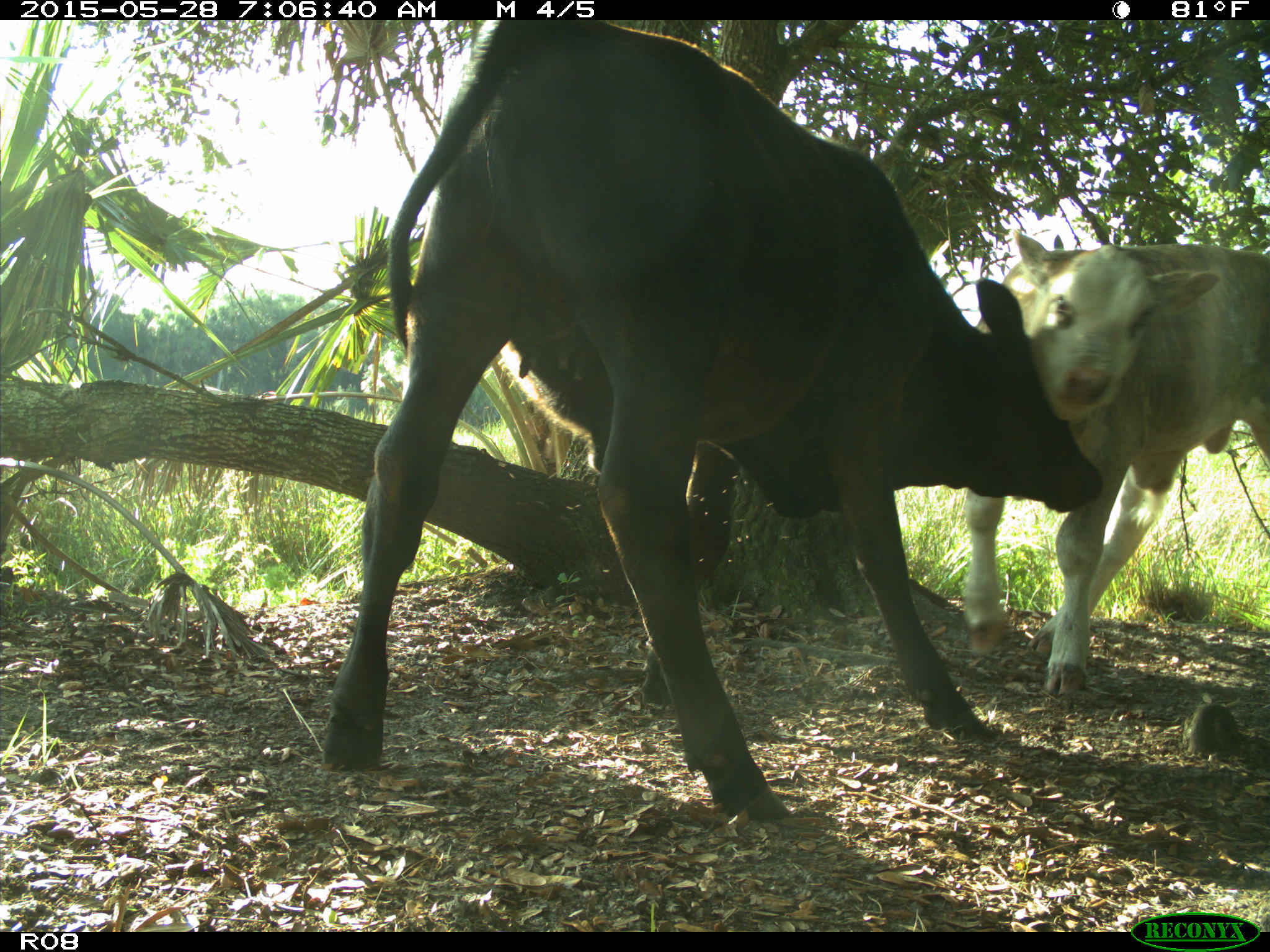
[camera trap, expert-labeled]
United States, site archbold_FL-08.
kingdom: Animalia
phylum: Chordata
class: Mammalia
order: Artiodactyla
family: Bovidae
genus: Bos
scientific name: Bos taurus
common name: domestic cow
Bos taurus (domestic cow).